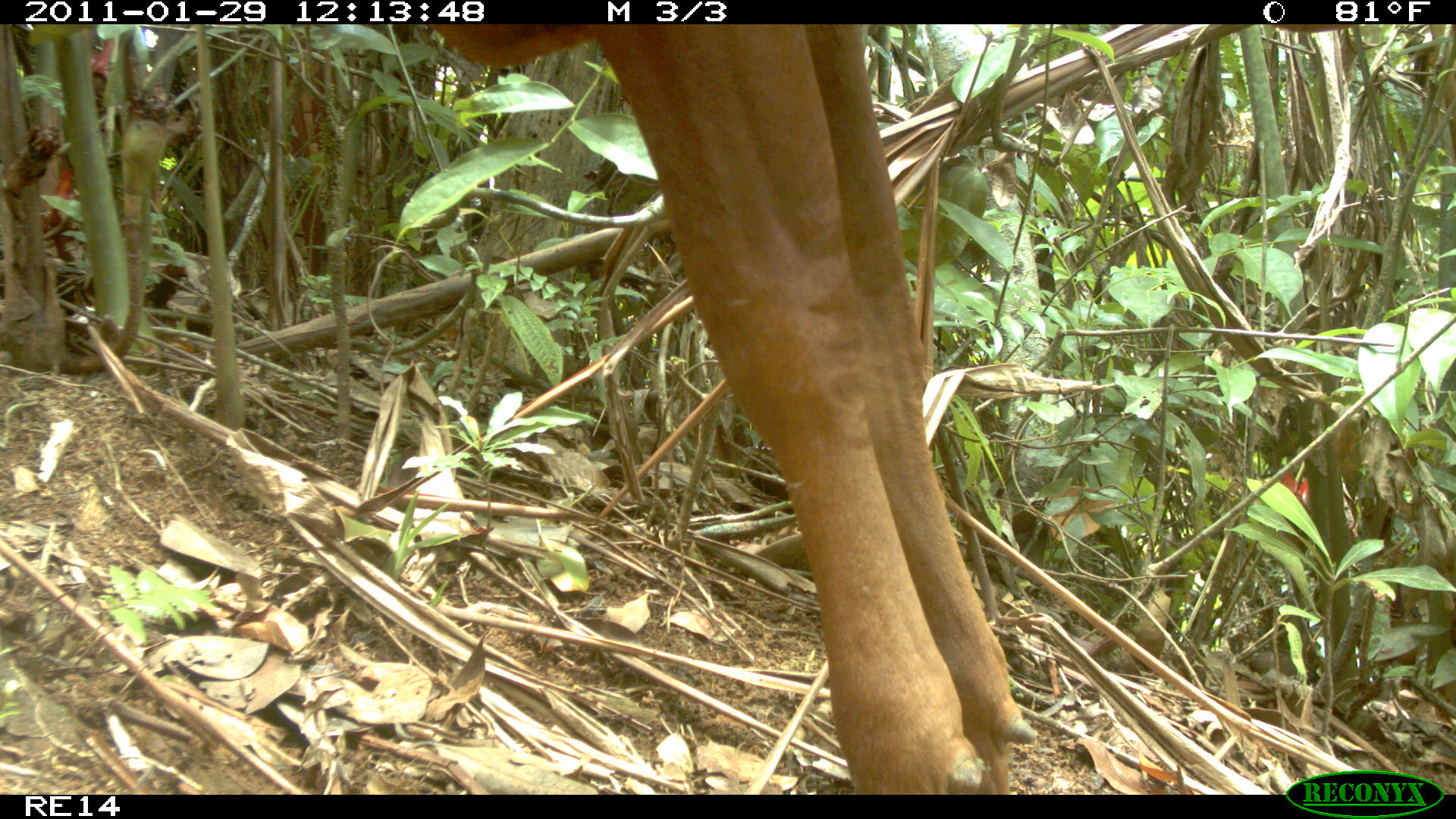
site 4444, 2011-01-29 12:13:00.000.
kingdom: Animalia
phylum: Chordata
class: Mammalia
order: Artiodactyla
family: Bovidae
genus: Bos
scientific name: Bos taurus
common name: domestic cattle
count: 1